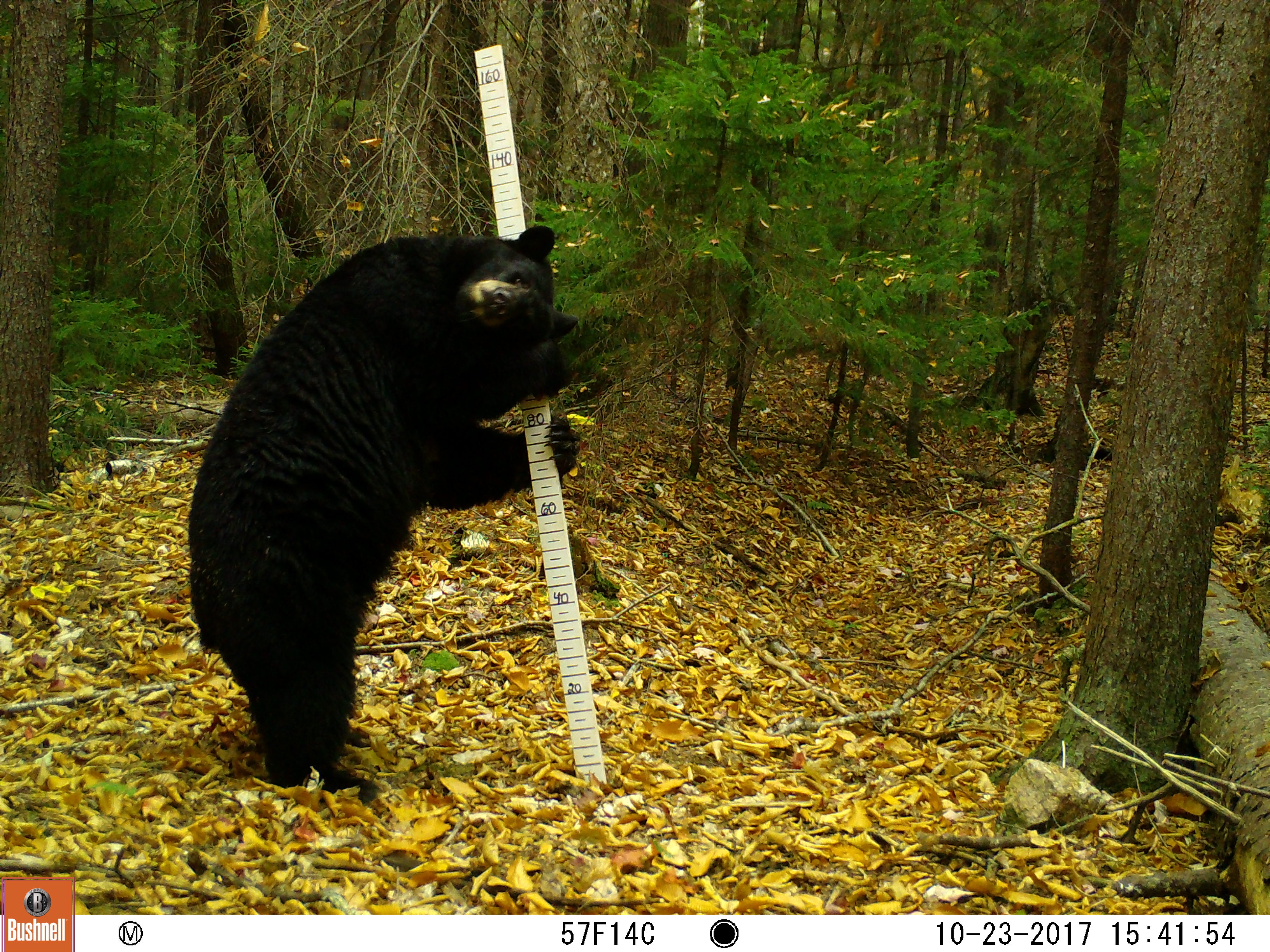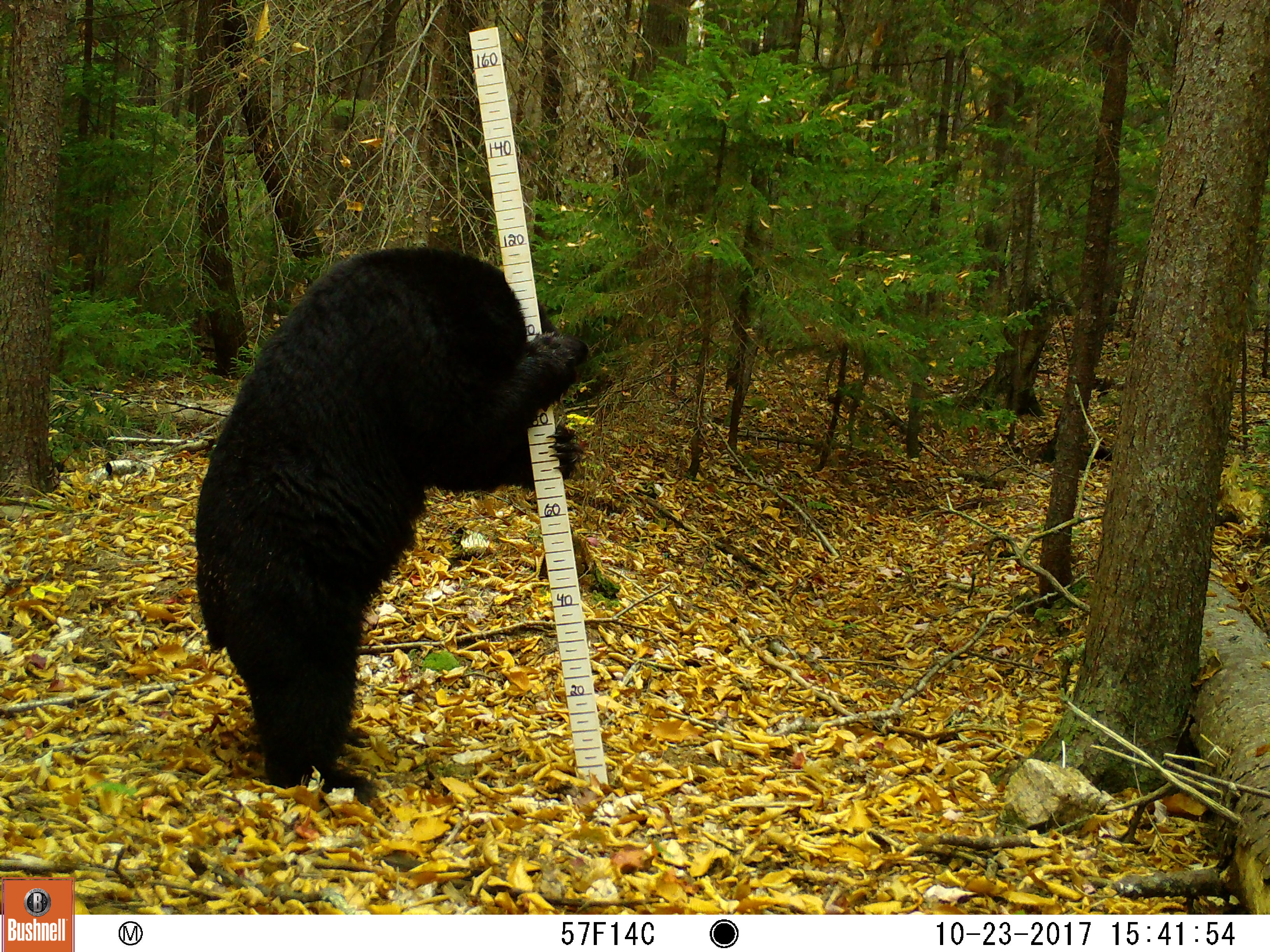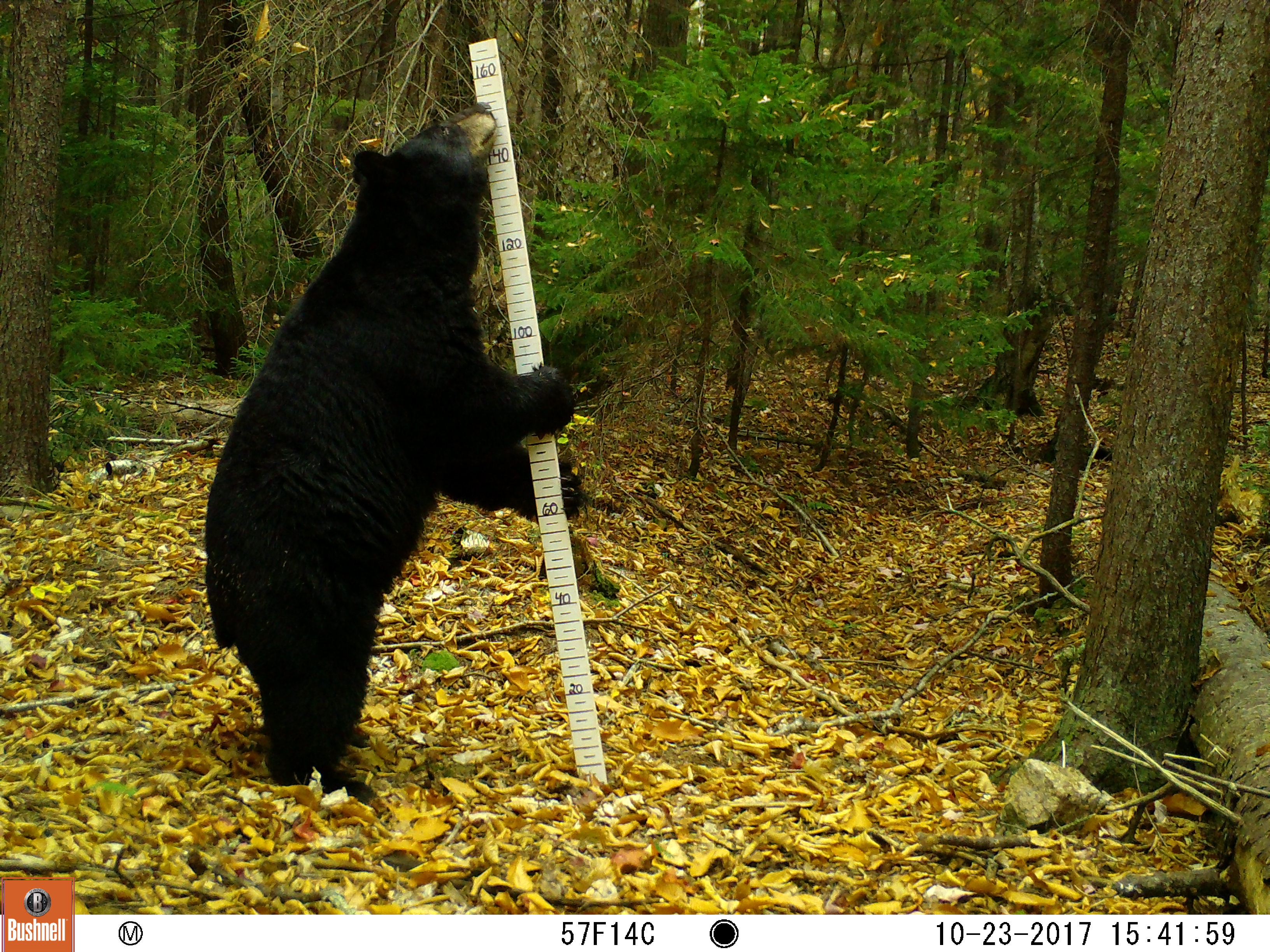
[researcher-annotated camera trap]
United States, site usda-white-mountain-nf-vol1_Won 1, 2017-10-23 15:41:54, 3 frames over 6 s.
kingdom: Animalia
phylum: Chordata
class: Mammalia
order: Carnivora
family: Ursidae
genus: Ursus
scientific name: Ursus americanus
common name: black bear